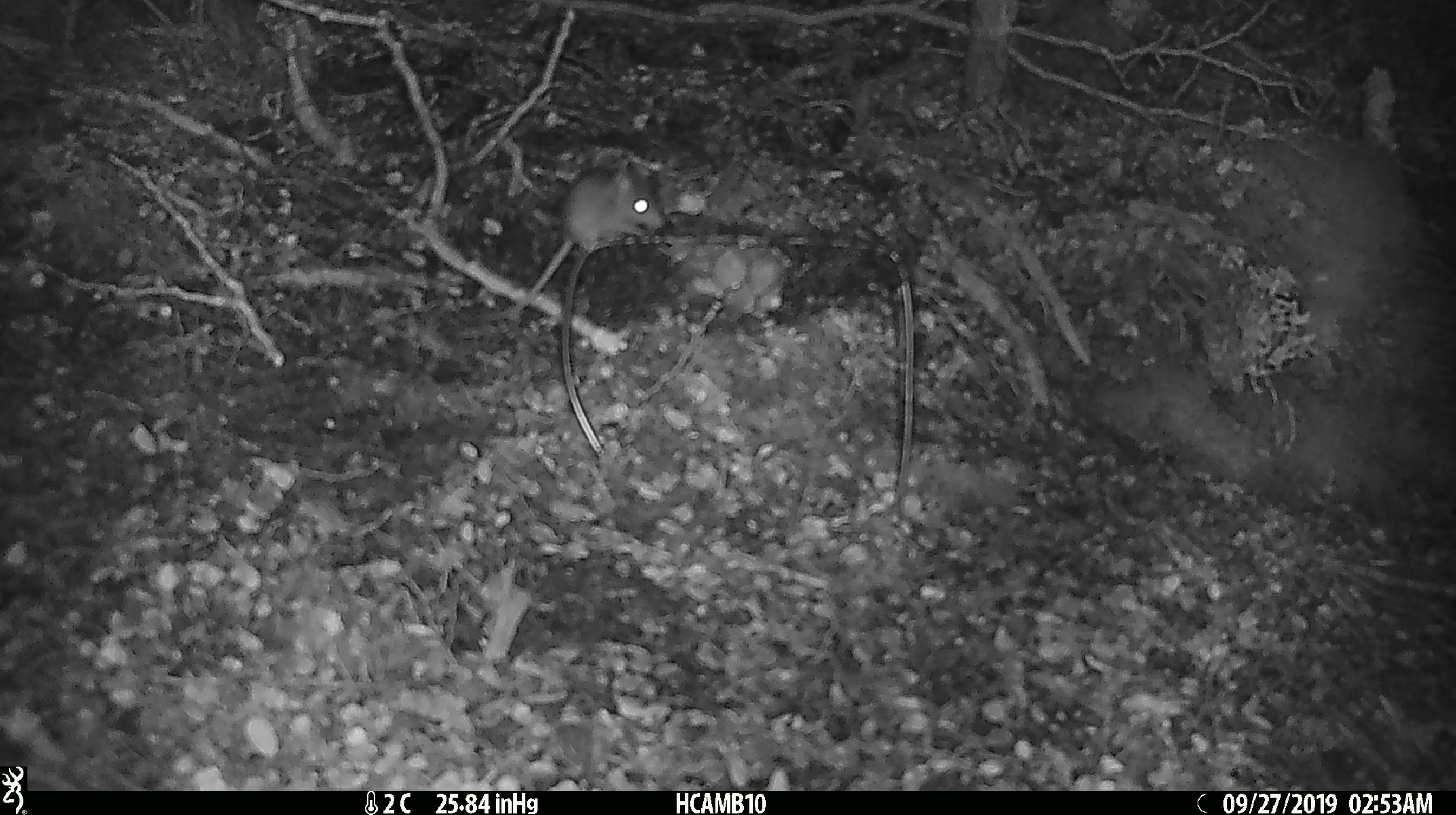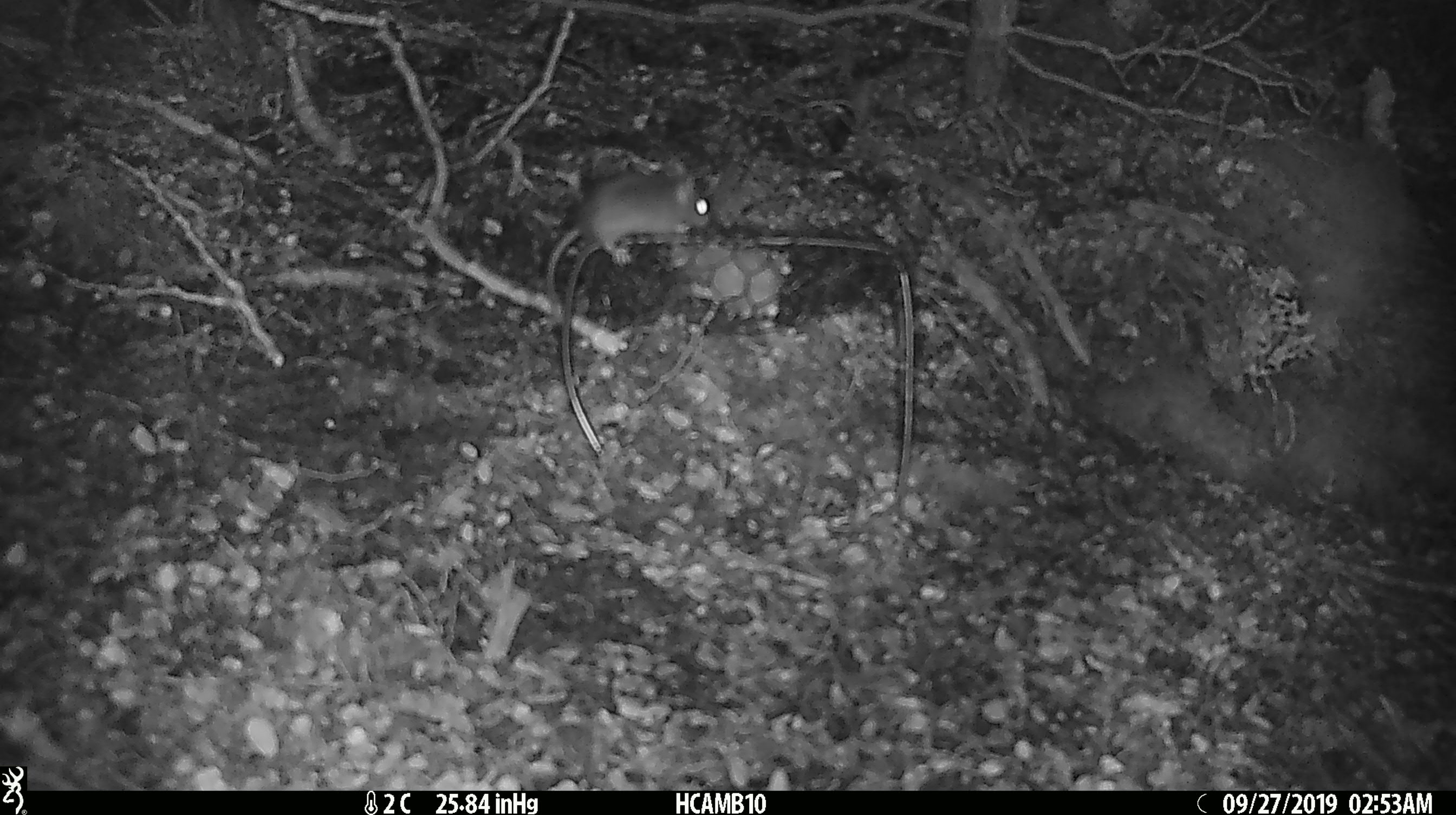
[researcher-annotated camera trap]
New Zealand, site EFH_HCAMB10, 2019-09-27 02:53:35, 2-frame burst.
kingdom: Animalia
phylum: Chordata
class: Mammalia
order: Rodentia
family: Muridae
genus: Mus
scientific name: Mus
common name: mouse